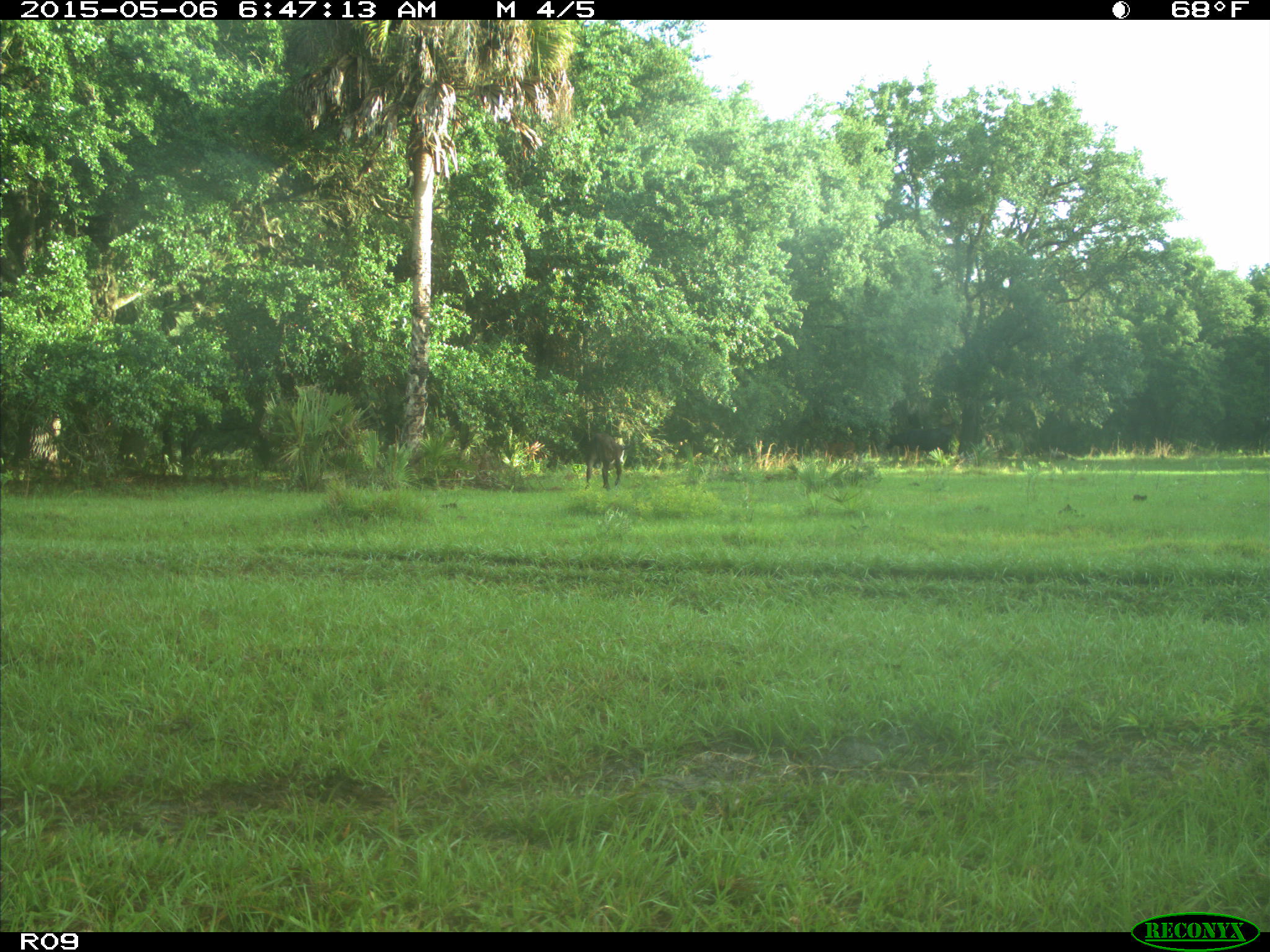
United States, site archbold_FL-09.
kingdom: Animalia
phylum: Chordata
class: Mammalia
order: Artiodactyla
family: Bovidae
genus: Bos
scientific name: Bos taurus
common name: domestic cow